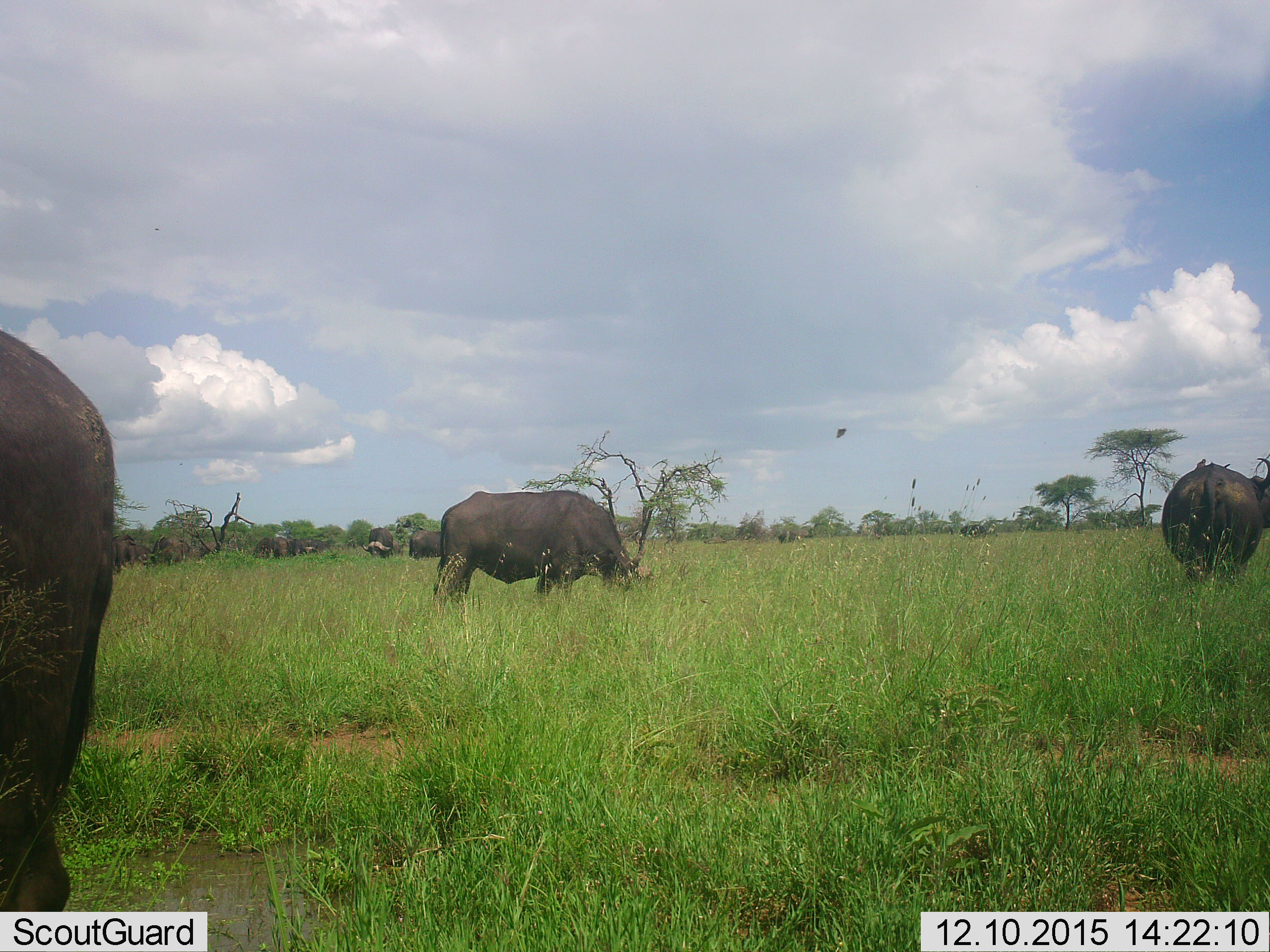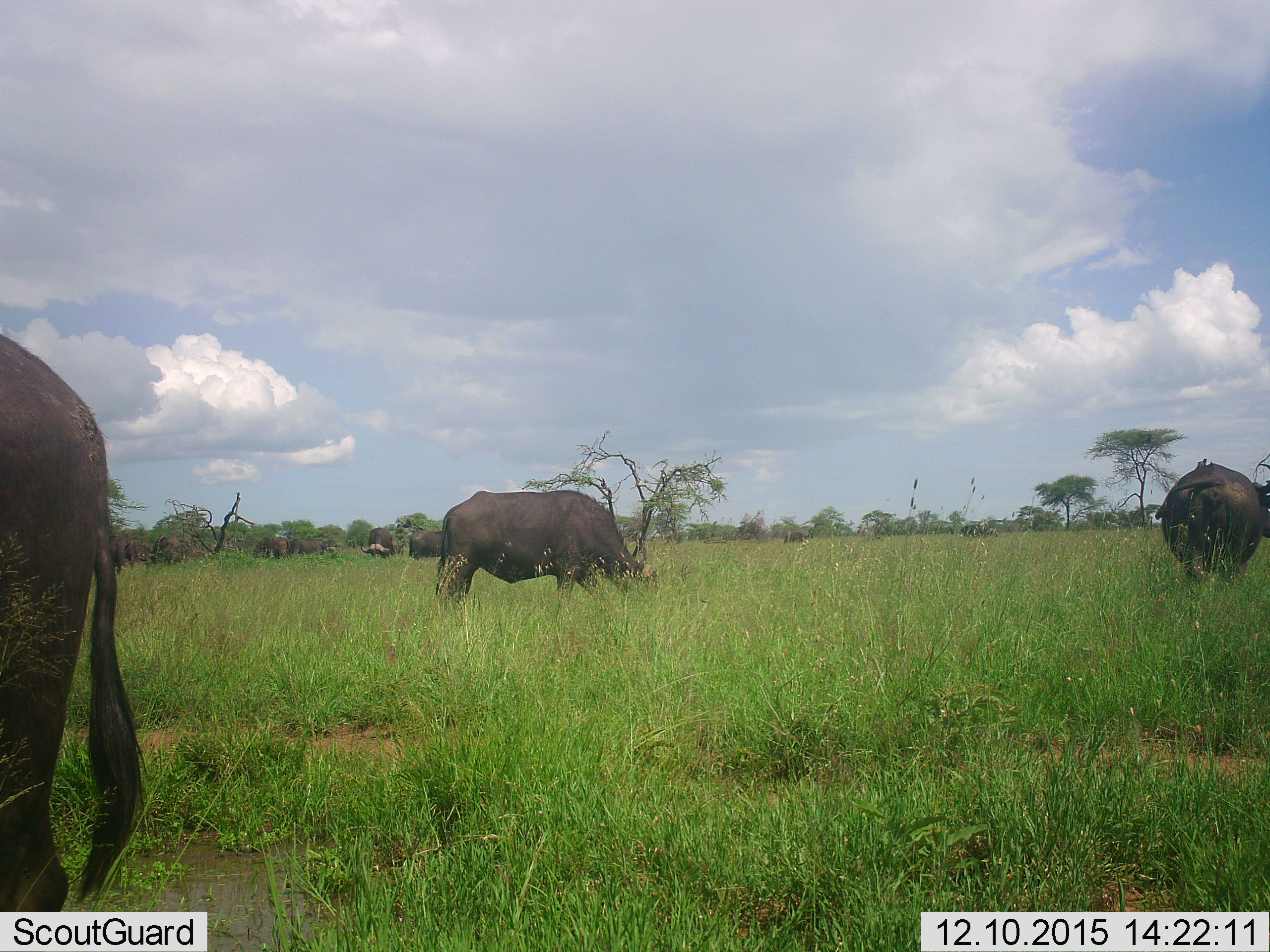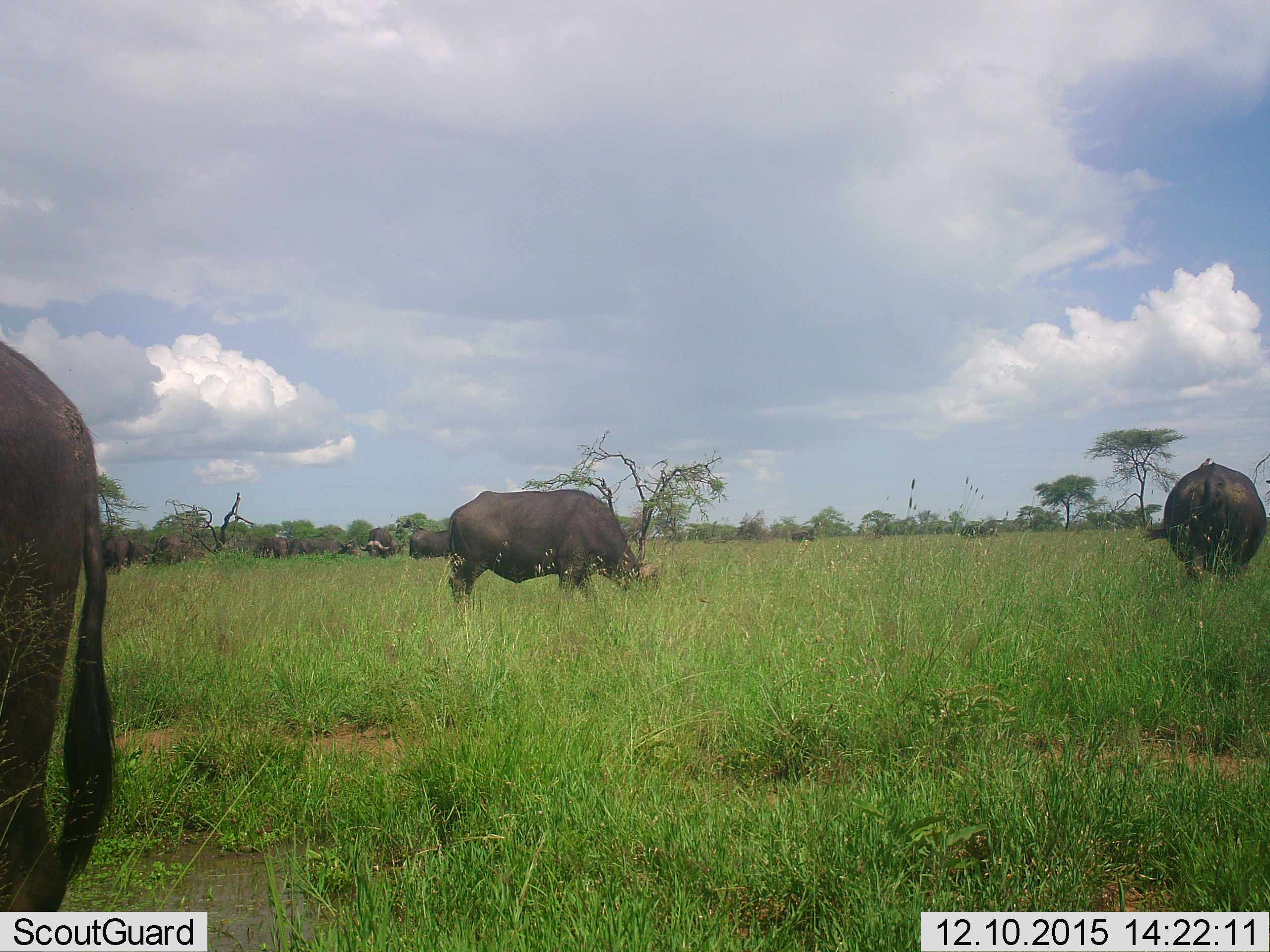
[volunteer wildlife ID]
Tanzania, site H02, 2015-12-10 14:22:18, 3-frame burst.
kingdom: Animalia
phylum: Chordata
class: Mammalia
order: Artiodactyla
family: Bovidae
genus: Syncerus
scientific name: Syncerus caffer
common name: cape buffalo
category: buffalo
Buffalo (cape buffalo) (Syncerus caffer), count 11-50. Behavior (volunteer vote fractions): standing 44%, resting 0%, moving 22%, interacting 0%. Young present (vote fraction): 0%. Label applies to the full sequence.